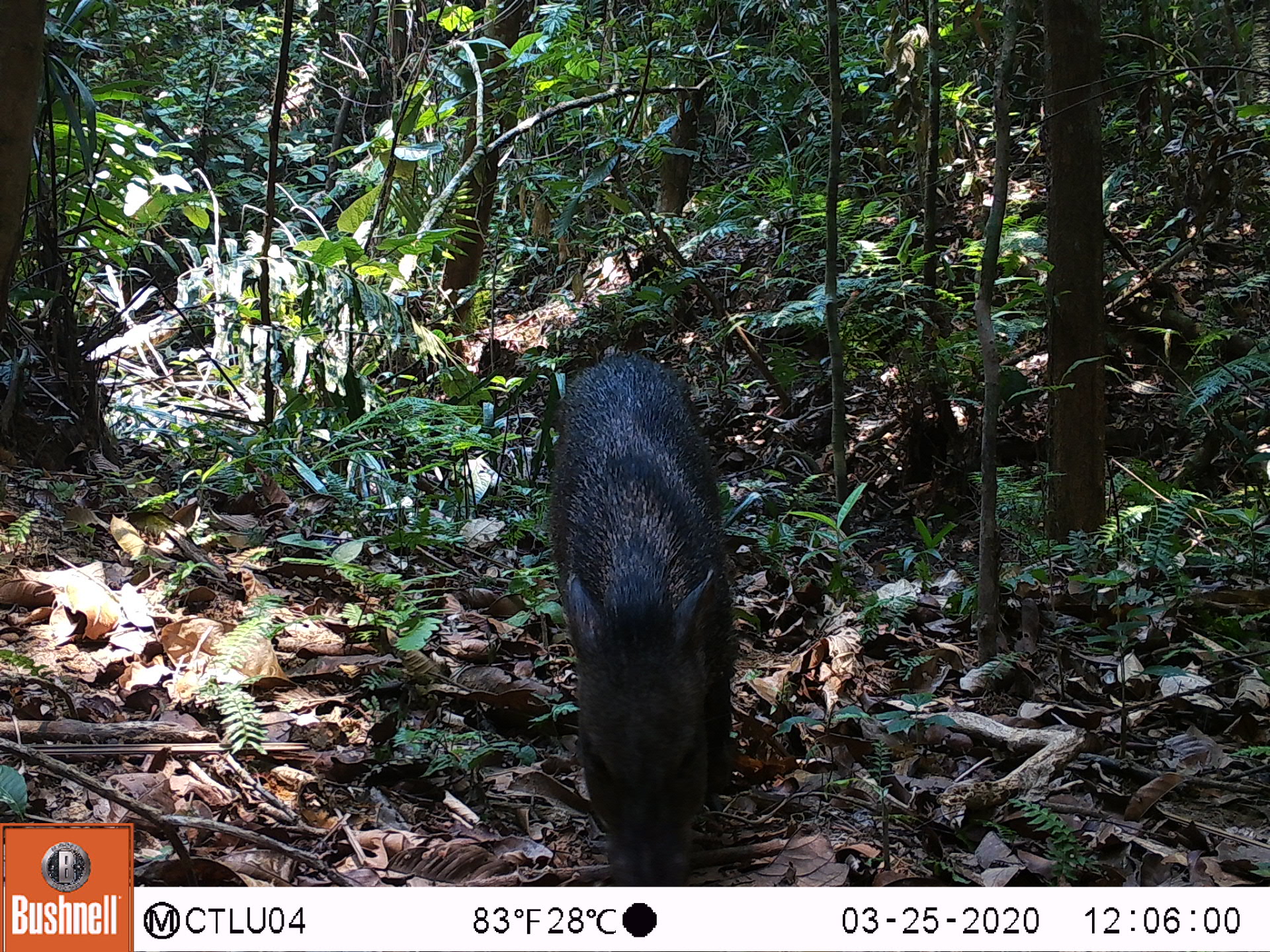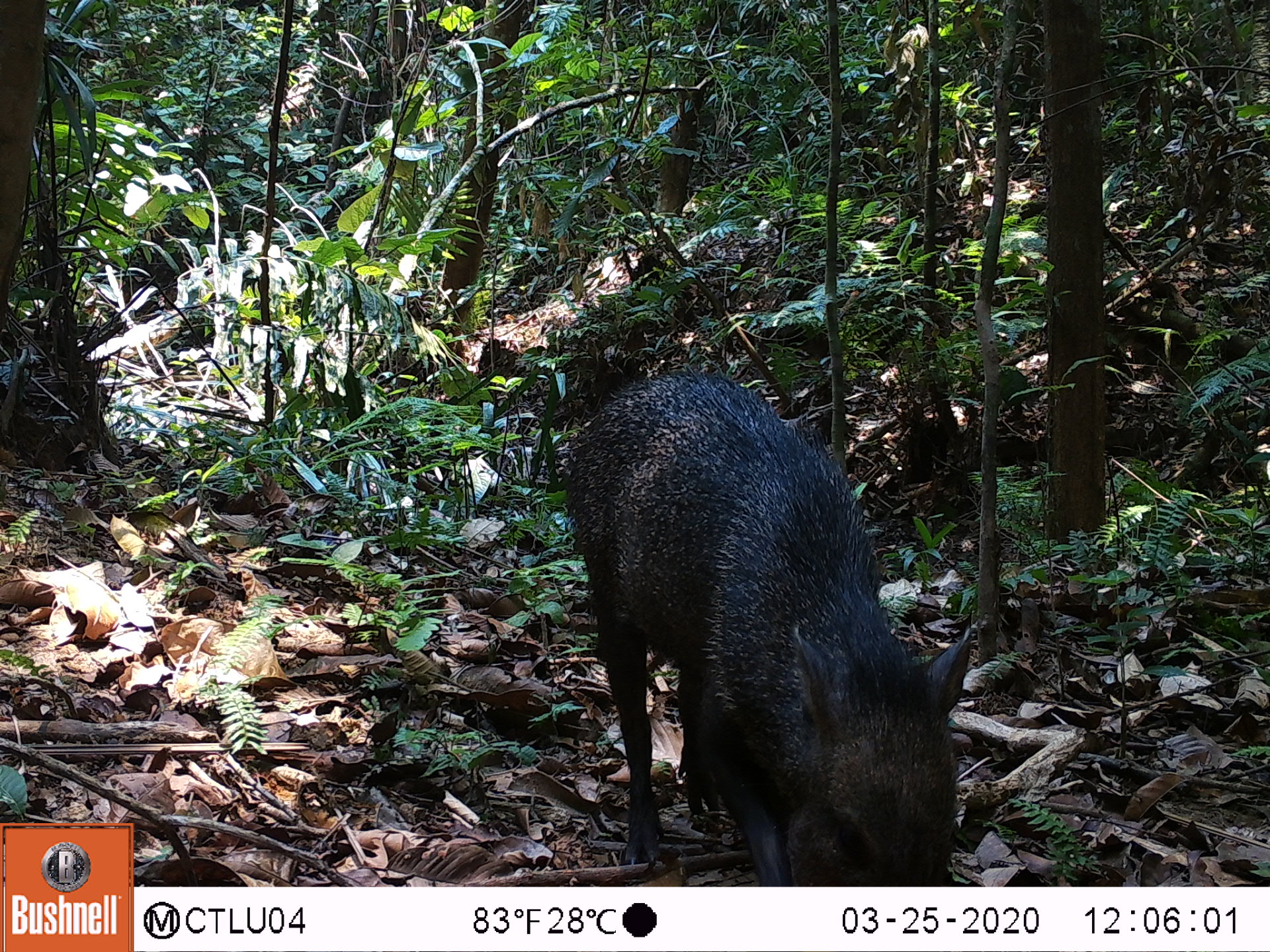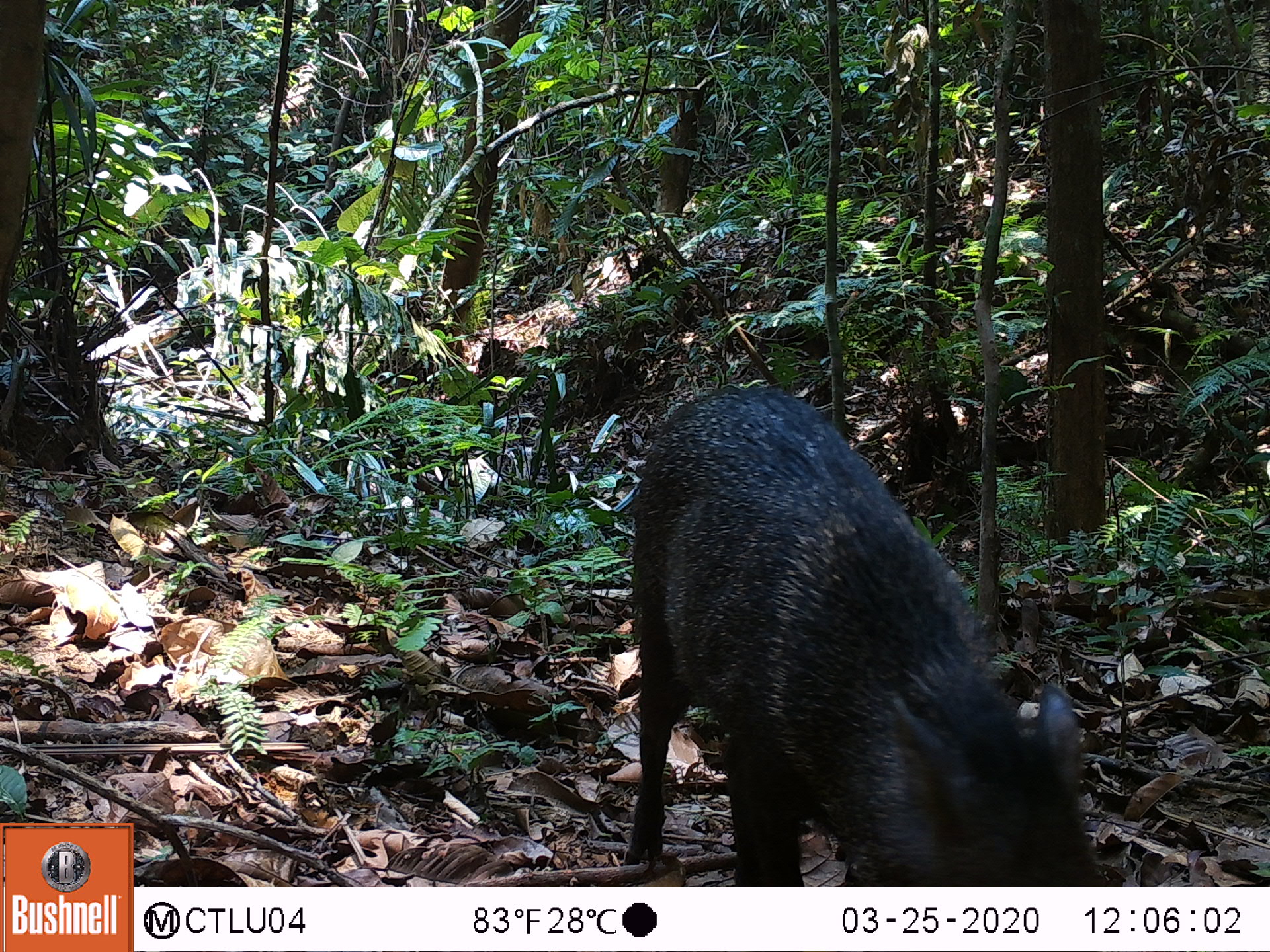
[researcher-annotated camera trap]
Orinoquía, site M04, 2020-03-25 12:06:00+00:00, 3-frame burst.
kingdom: Animalia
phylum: Chordata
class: Mammalia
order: Artiodactyla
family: Tayassuidae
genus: Pecari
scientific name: Pecari tajacu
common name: collared peccary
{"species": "collared peccary (Pecari tajacu)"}